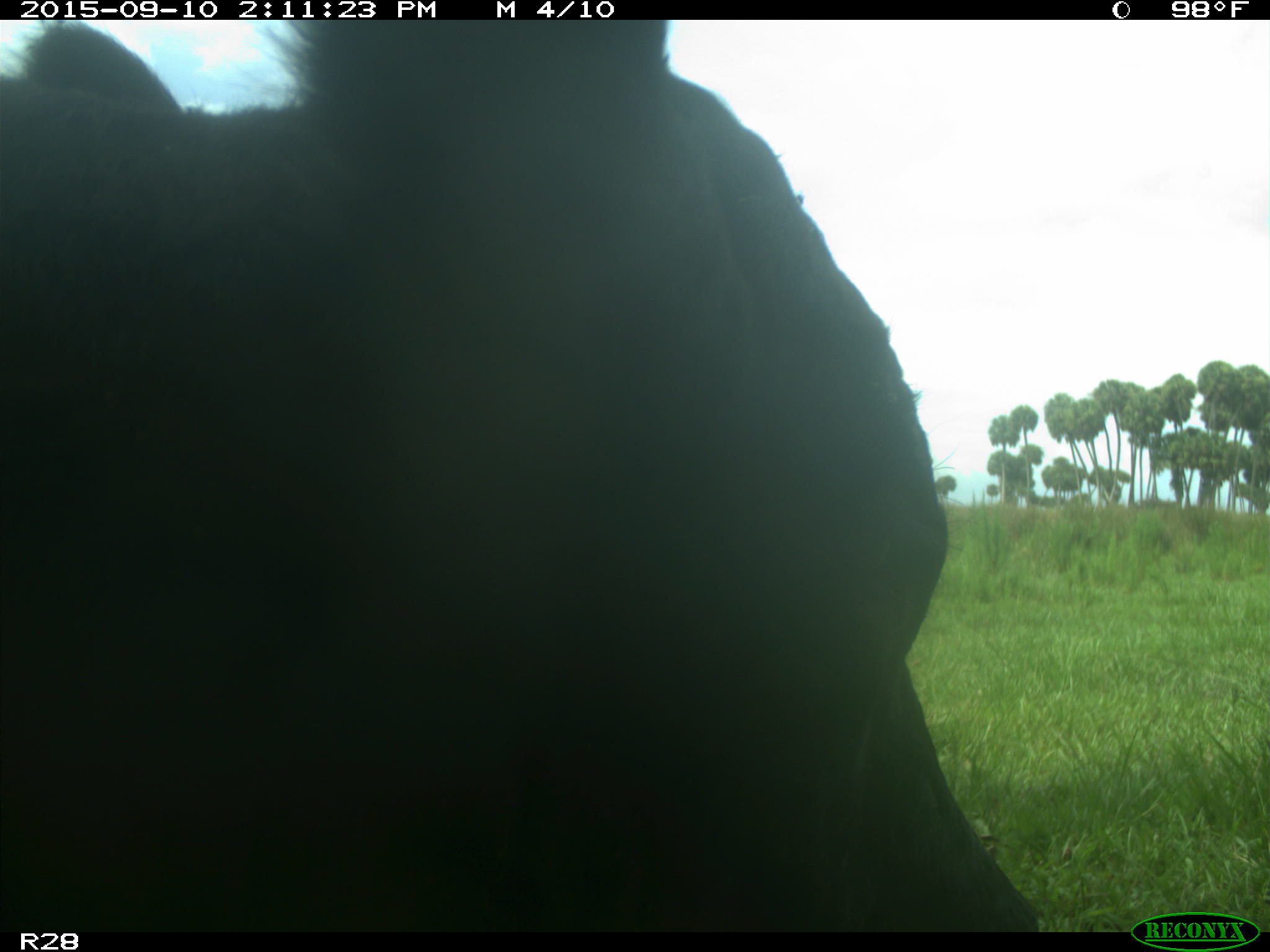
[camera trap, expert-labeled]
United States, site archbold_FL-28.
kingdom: Animalia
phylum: Chordata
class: Mammalia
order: Artiodactyla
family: Bovidae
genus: Bos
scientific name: Bos taurus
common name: domestic cow